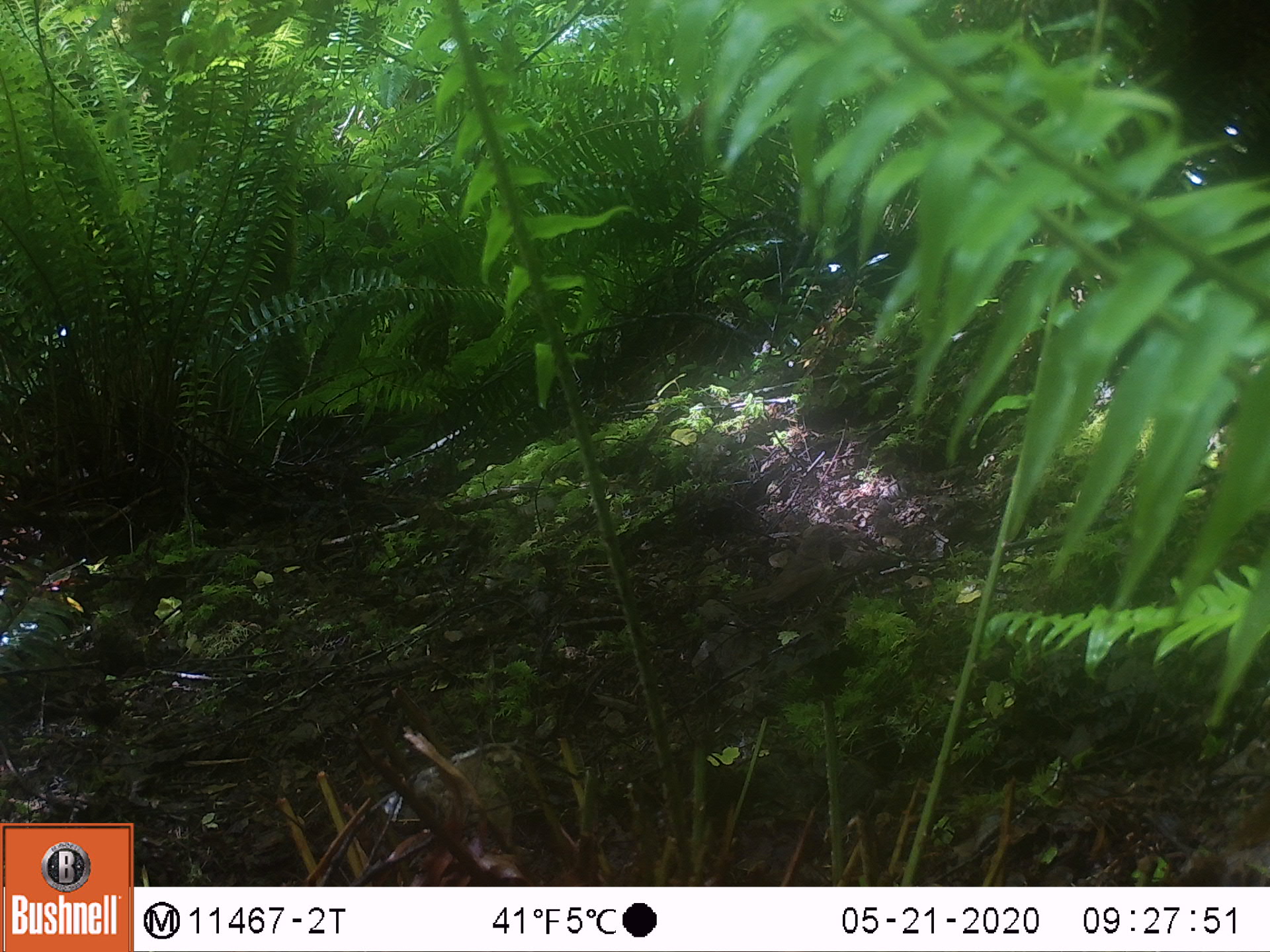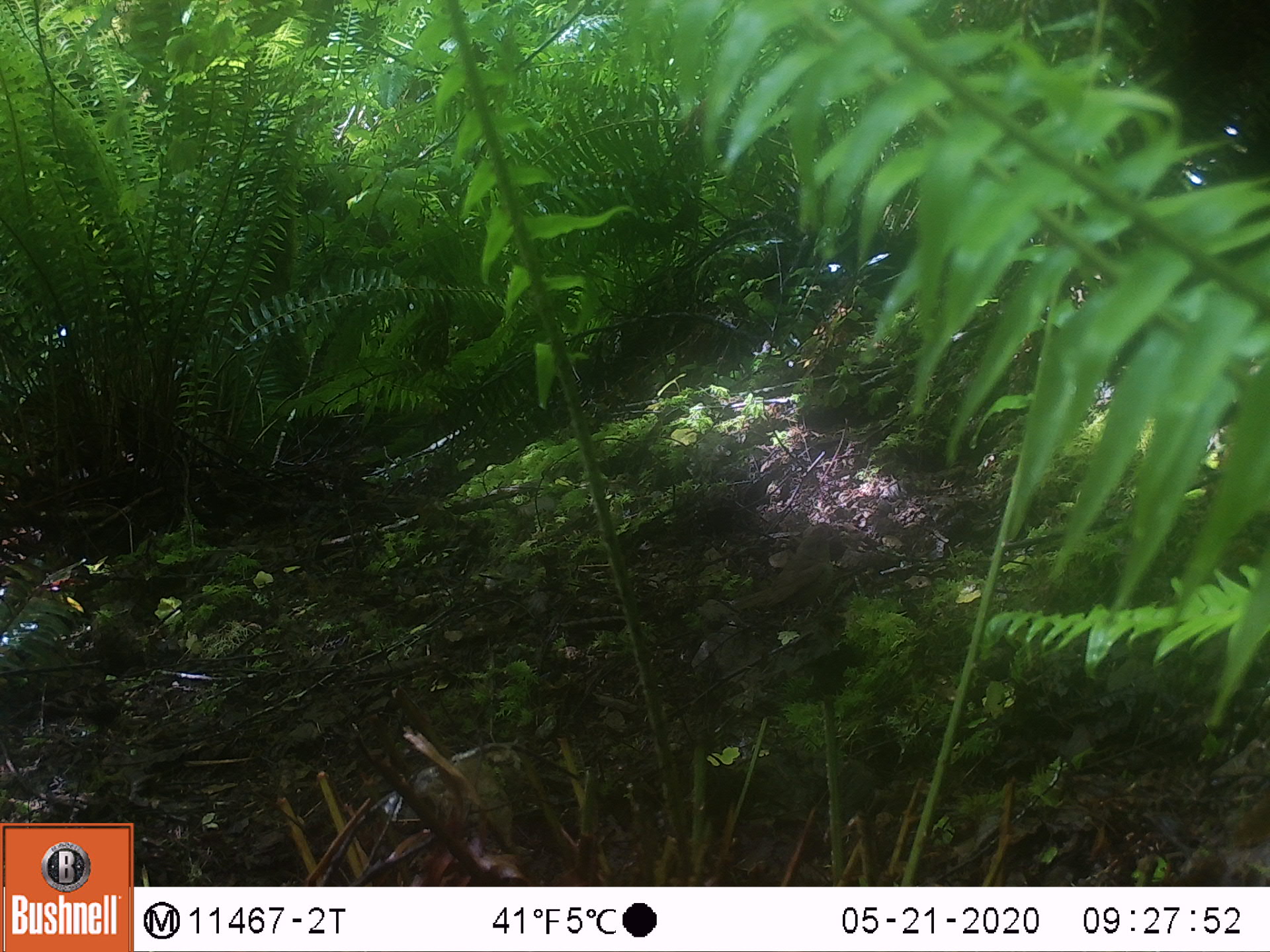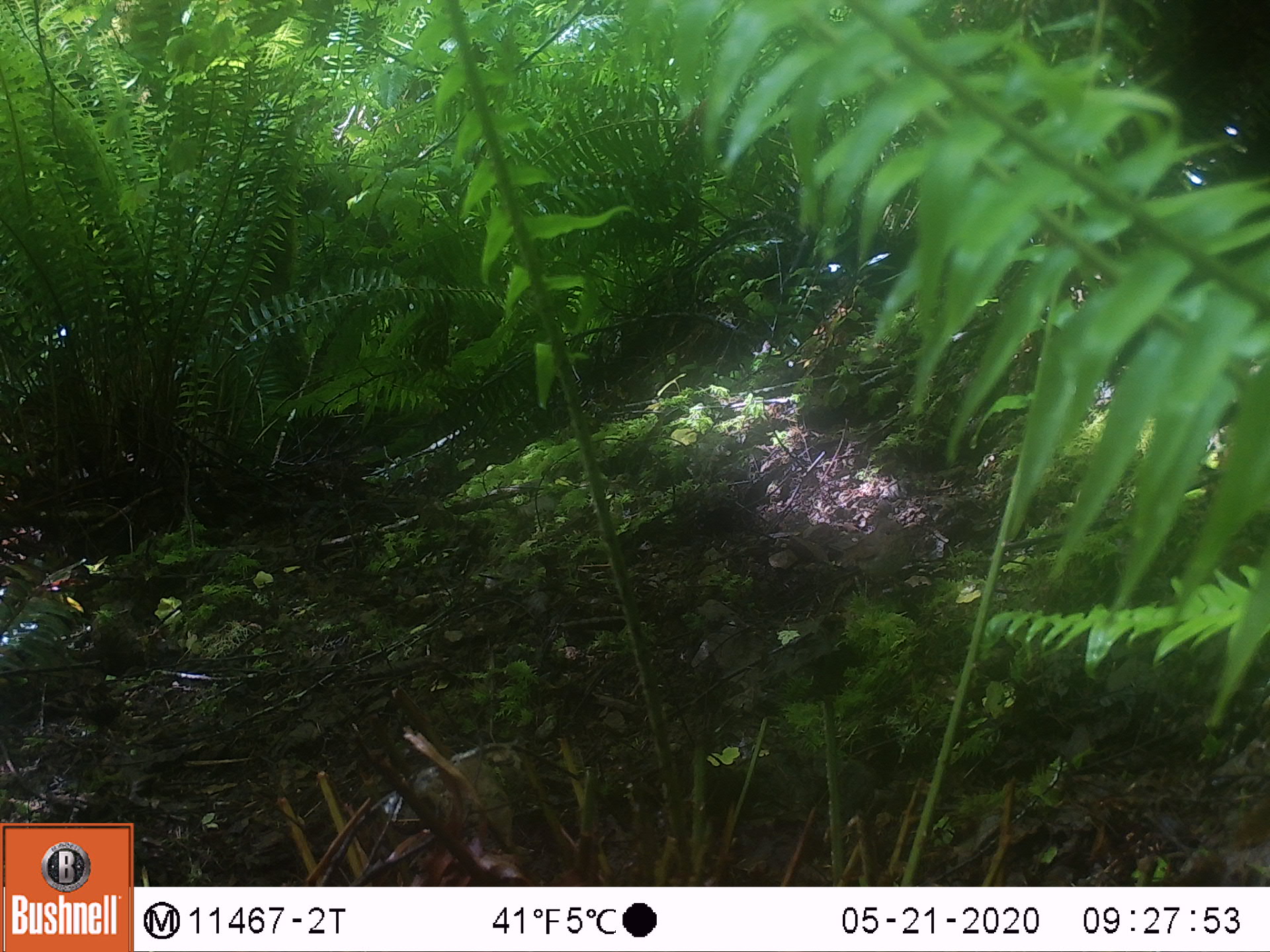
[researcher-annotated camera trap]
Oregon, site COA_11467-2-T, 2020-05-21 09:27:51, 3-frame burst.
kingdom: Animalia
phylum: Chordata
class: Aves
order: Passeriformes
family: Turdidae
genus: Catharus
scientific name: Catharus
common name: brown thrushes and nightingale-thrushes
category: catharus species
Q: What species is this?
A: Catharus species (brown thrushes and nightingale-thrushes) (Catharus).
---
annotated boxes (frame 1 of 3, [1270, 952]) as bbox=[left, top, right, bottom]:
catharus species: bbox=[730, 519, 840, 625]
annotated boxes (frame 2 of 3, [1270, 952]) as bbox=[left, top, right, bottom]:
catharus species: bbox=[730, 518, 838, 625]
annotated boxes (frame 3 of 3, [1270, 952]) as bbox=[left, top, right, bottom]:
catharus species: bbox=[833, 516, 910, 585]